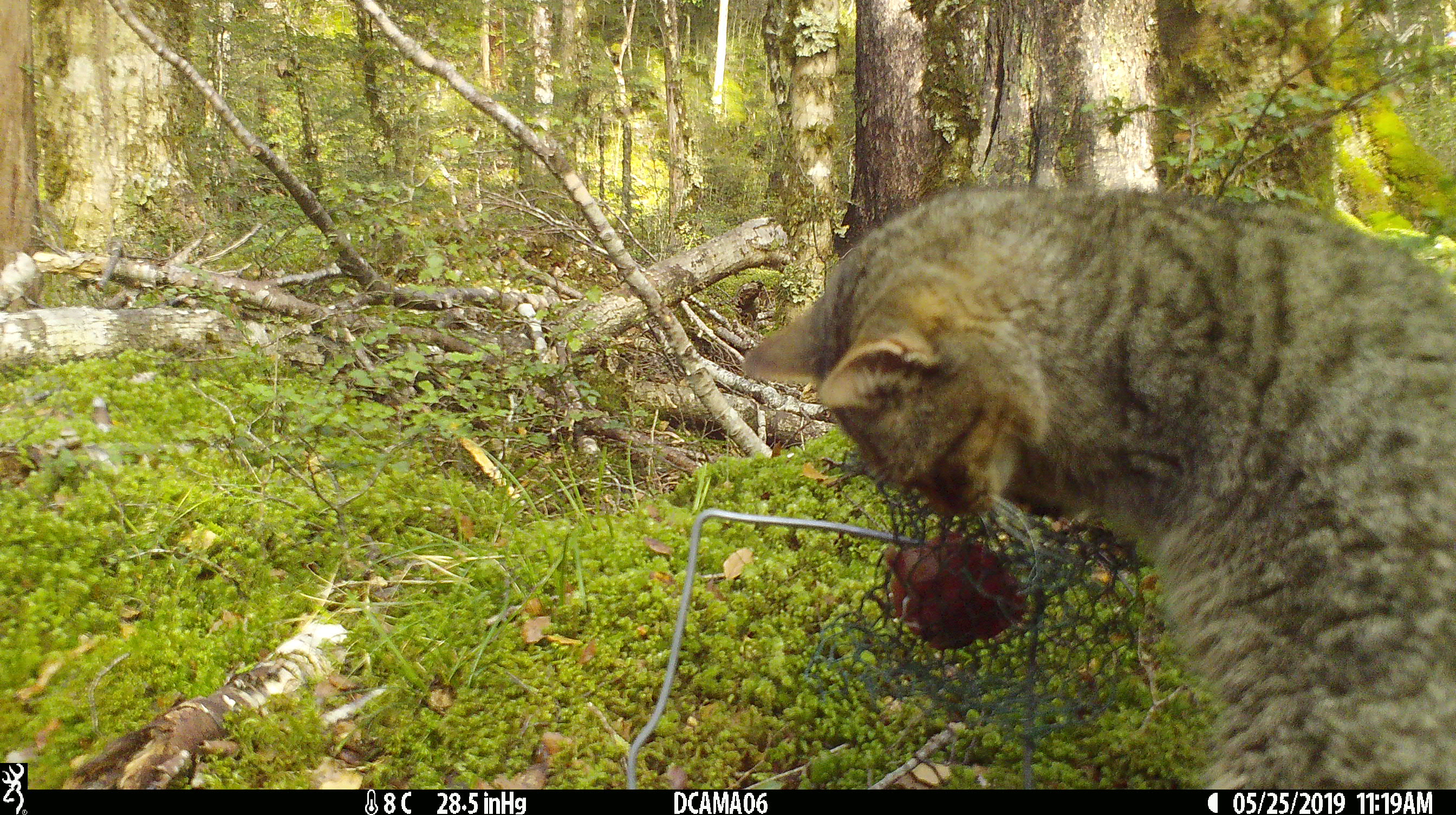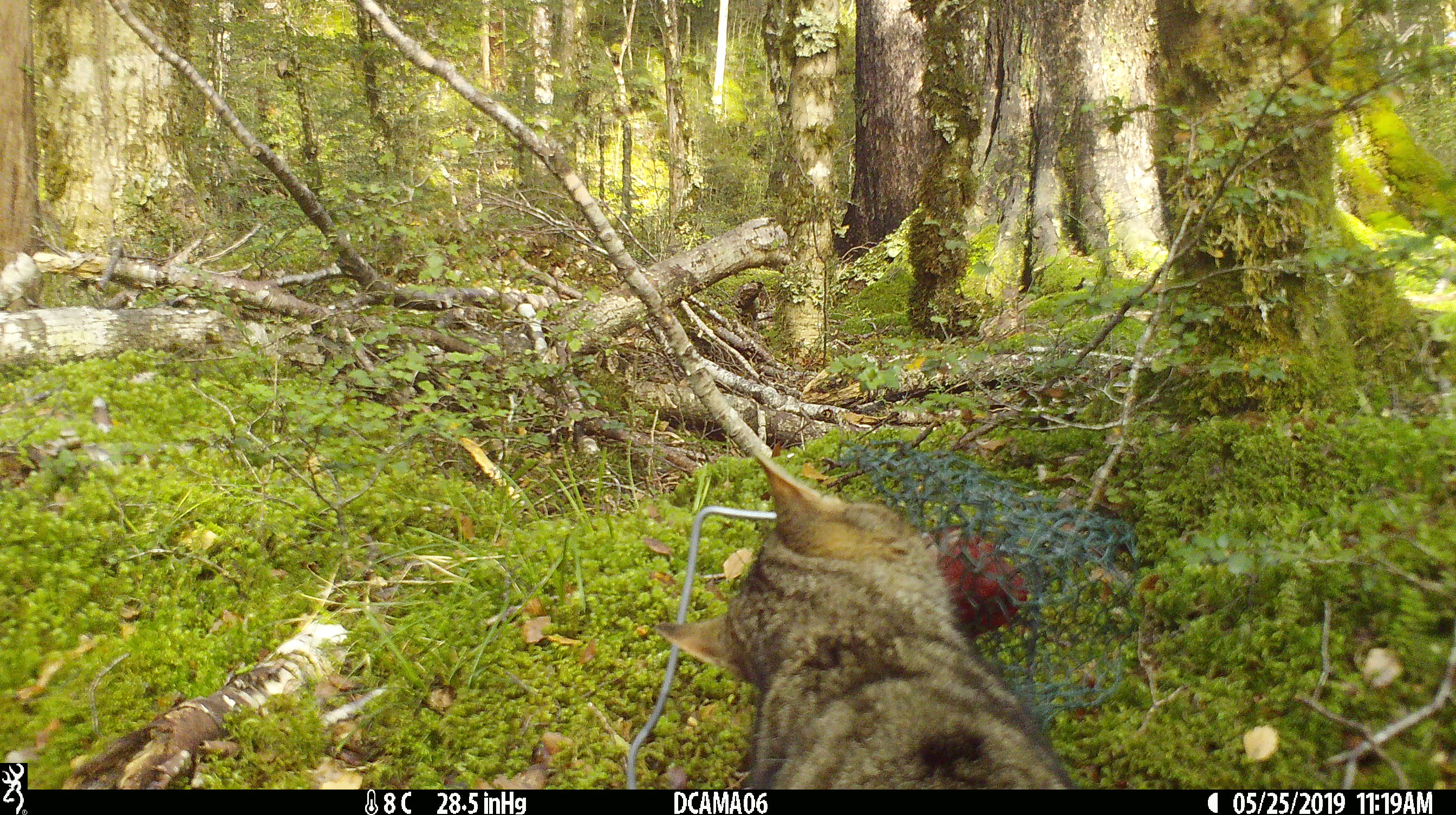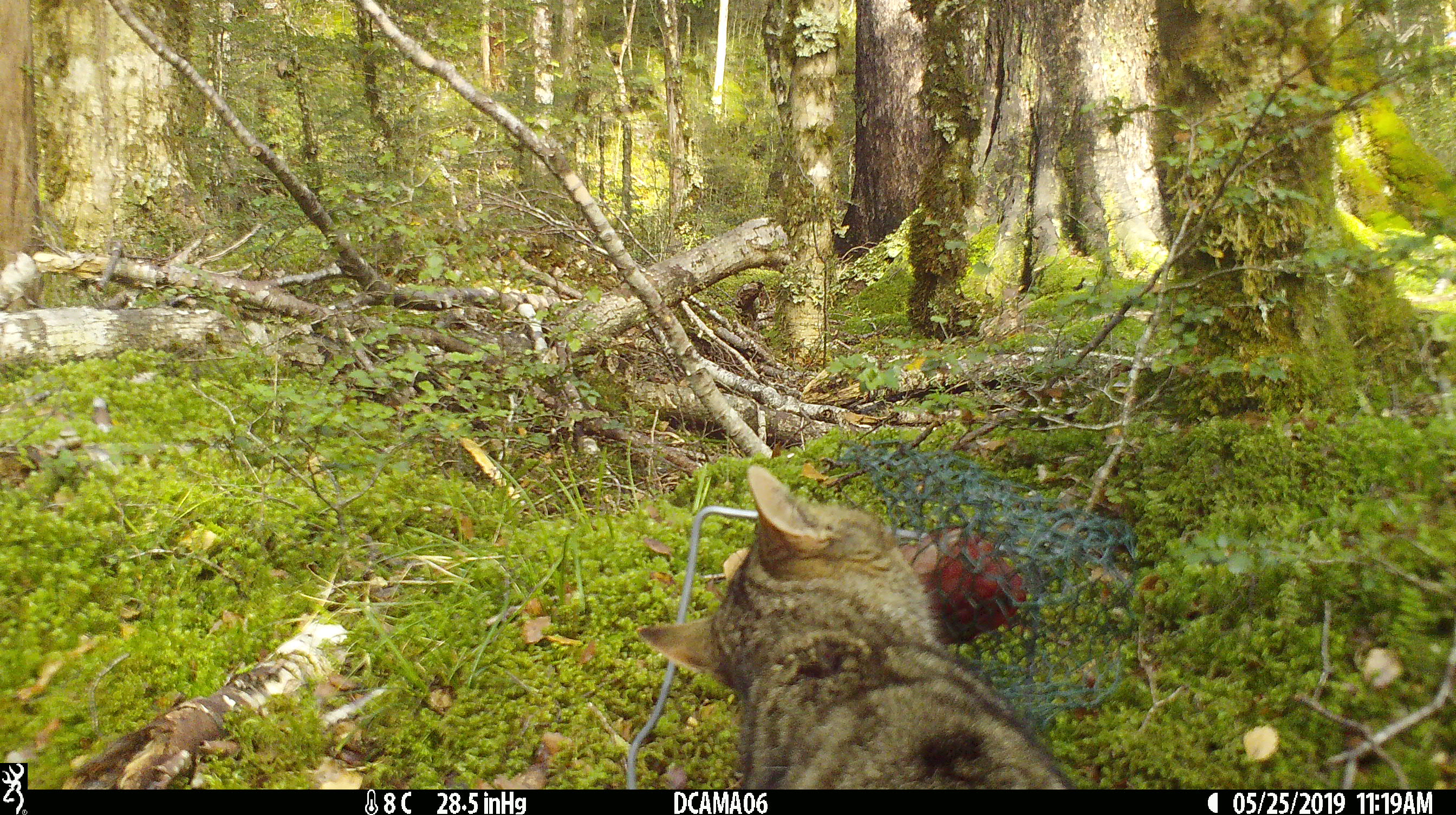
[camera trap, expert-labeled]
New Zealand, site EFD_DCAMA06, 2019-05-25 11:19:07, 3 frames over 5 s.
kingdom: Animalia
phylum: Chordata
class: Mammalia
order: Carnivora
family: Felidae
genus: Felis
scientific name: Felis catus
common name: domestic cat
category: cat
Cat (domestic cat) (Felis catus).